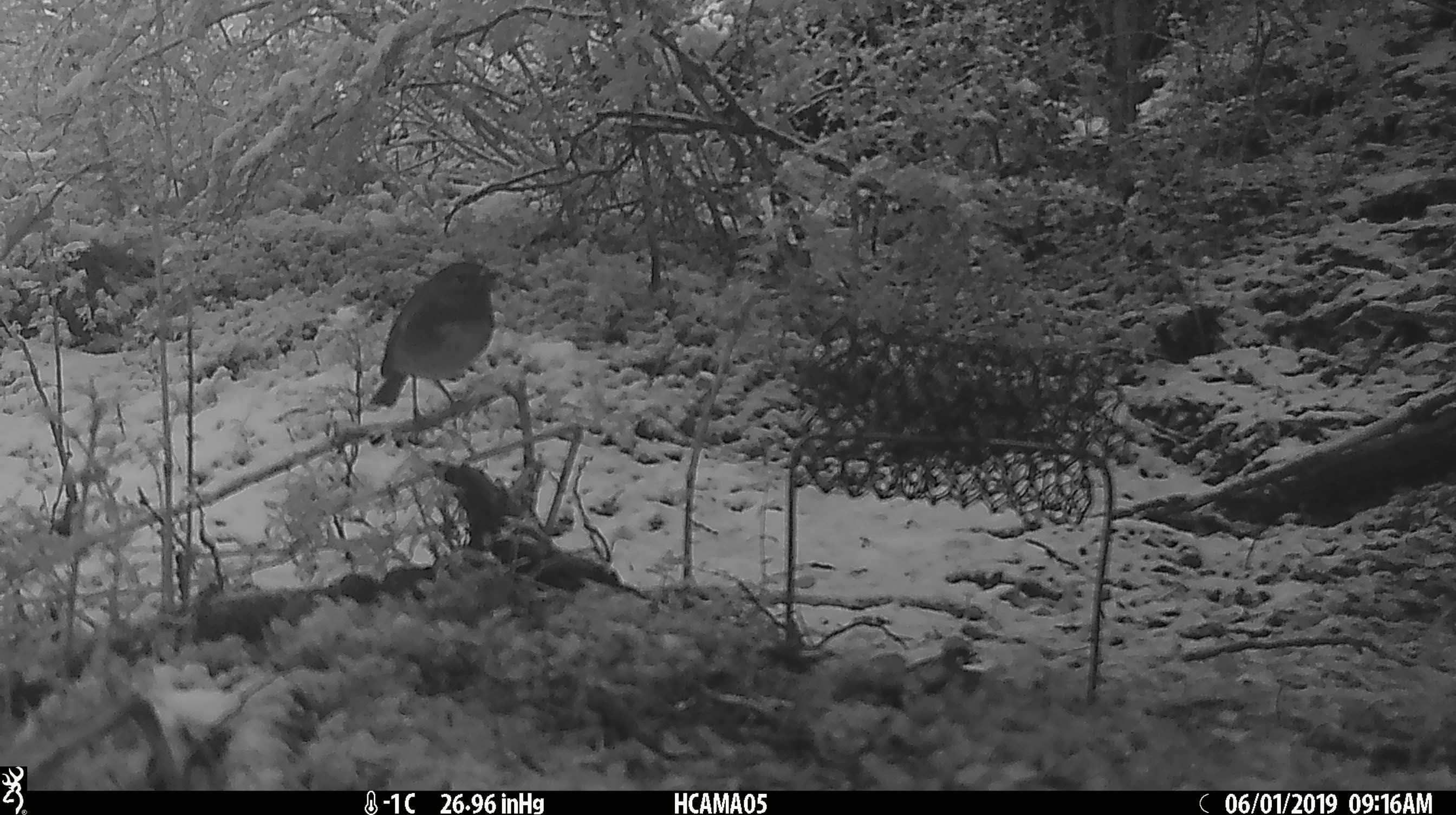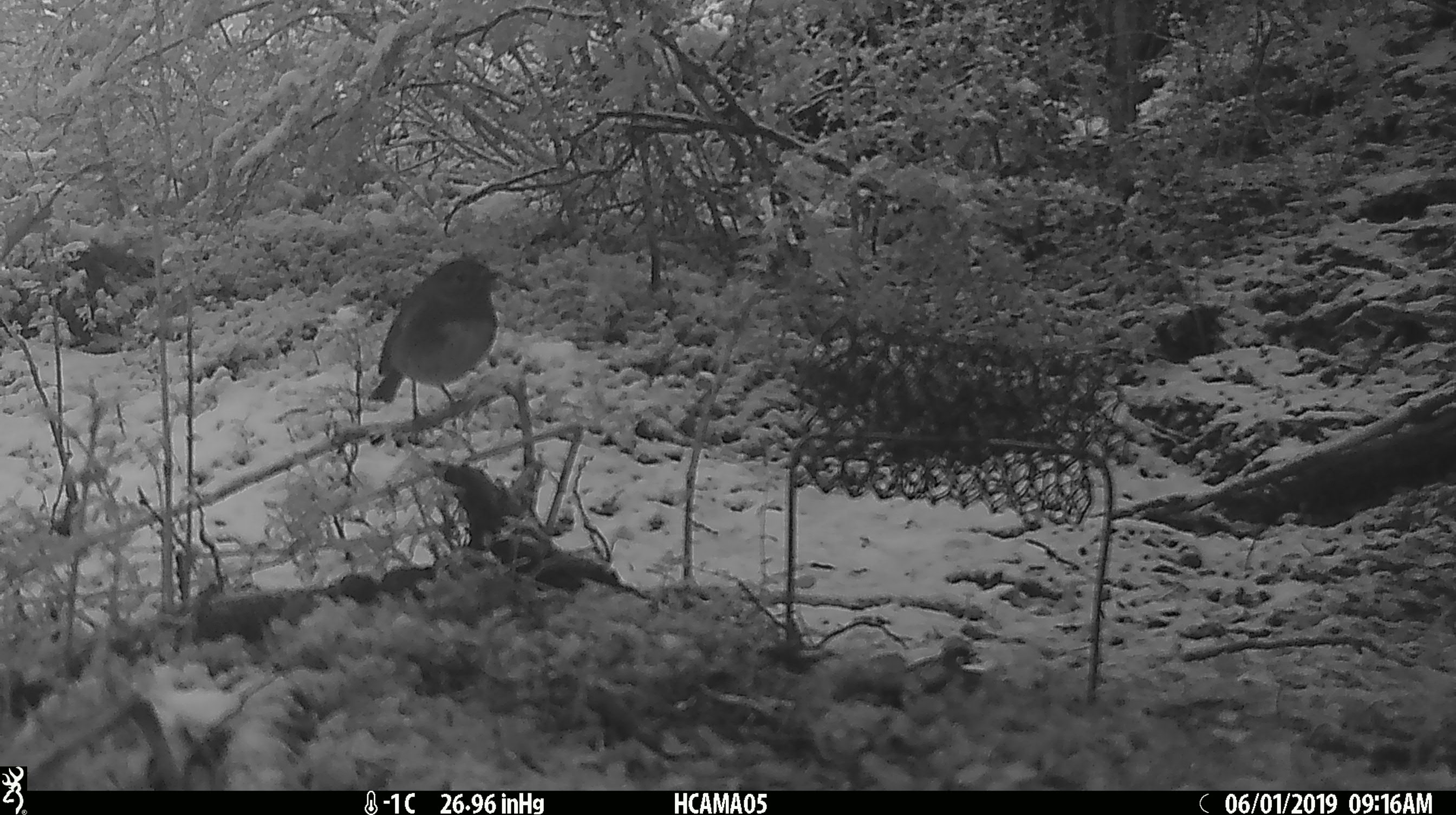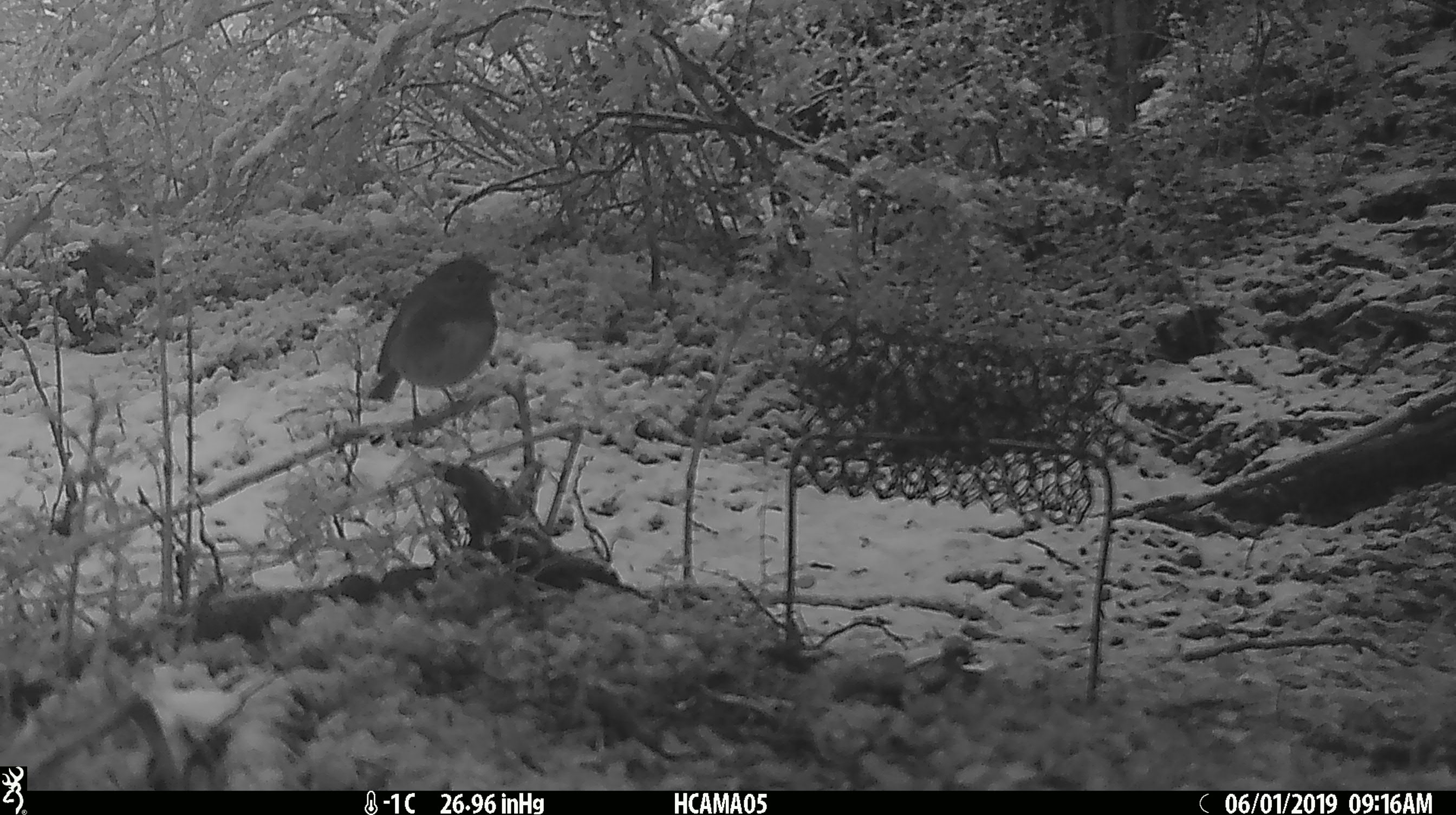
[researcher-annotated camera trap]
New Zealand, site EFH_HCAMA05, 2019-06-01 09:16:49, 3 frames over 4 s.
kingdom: Animalia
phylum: Chordata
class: Aves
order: Passeriformes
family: Petroicidae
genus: Petroica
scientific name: Petroica australis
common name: new zealand robin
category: robin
Robin (new zealand robin) (Petroica australis).